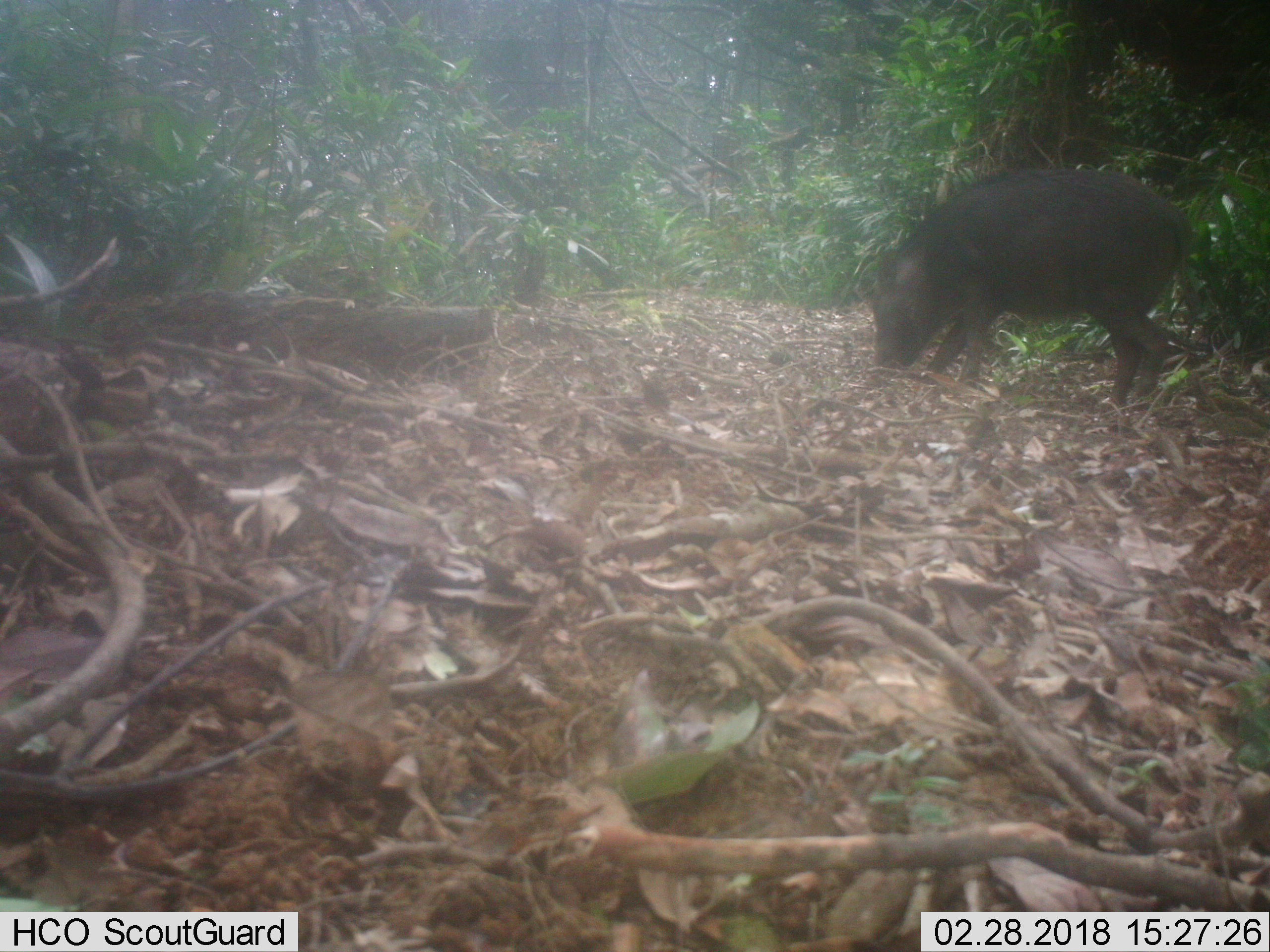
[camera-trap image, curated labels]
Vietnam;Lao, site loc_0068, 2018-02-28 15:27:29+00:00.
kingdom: Animalia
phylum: Chordata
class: Mammalia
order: Artiodactyla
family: Suidae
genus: Sus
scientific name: Sus scrofa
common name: eurasian wild pig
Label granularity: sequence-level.